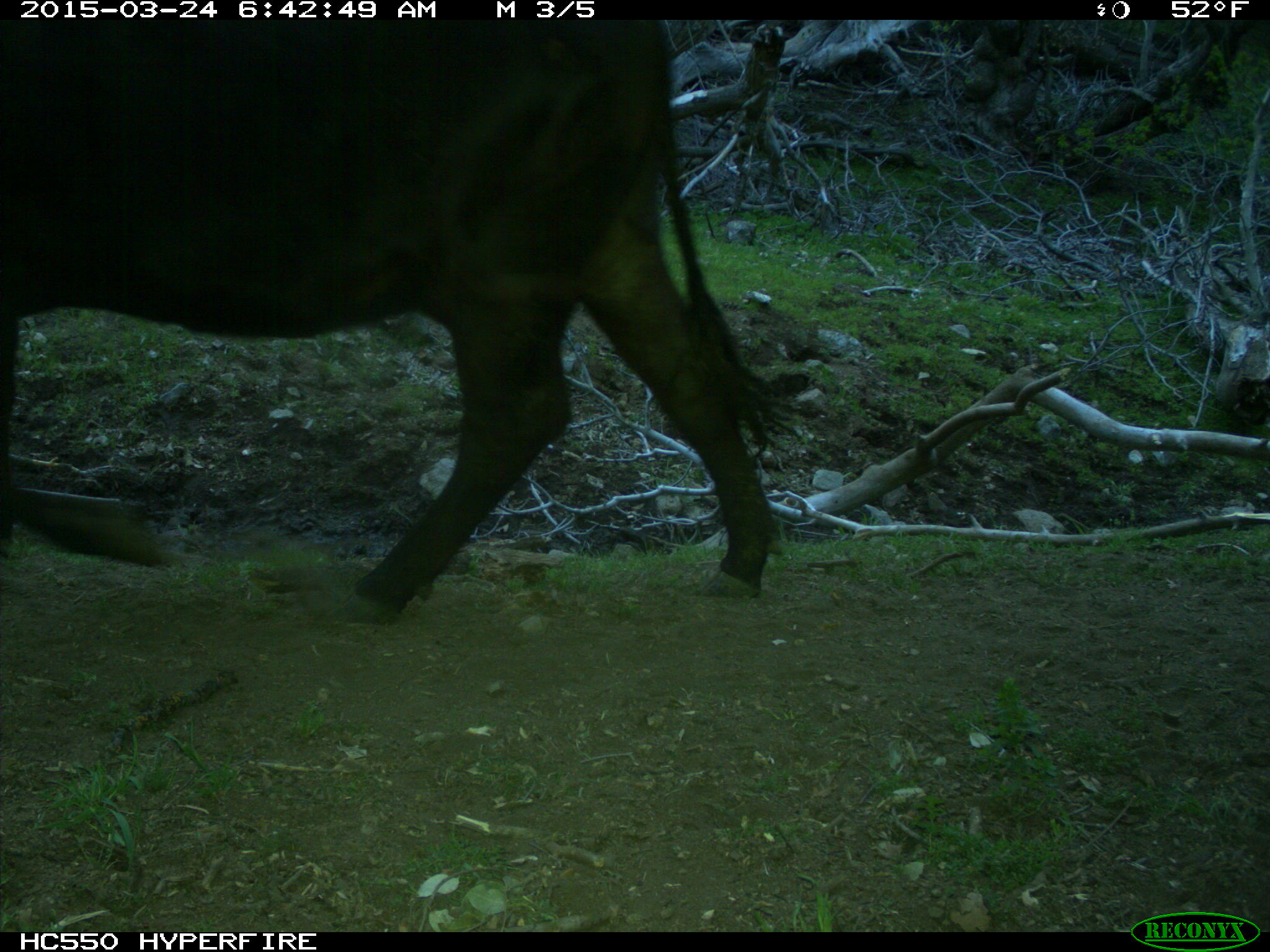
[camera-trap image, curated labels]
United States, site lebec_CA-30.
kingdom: Animalia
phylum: Chordata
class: Mammalia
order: Artiodactyla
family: Bovidae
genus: Bos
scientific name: Bos taurus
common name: domestic cow